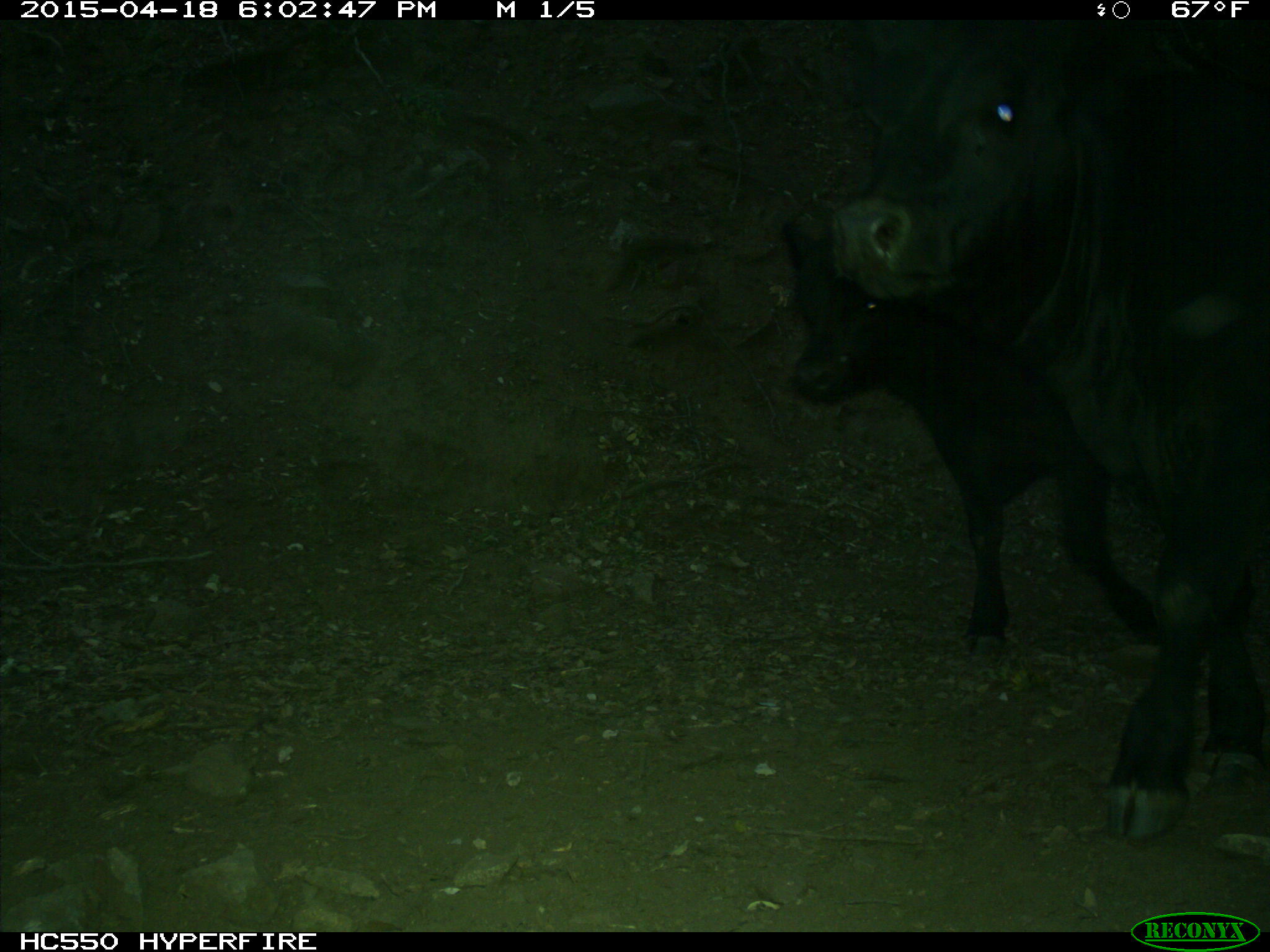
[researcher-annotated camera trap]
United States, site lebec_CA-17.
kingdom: Animalia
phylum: Chordata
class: Mammalia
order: Artiodactyla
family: Bovidae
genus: Bos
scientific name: Bos taurus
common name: domestic cow